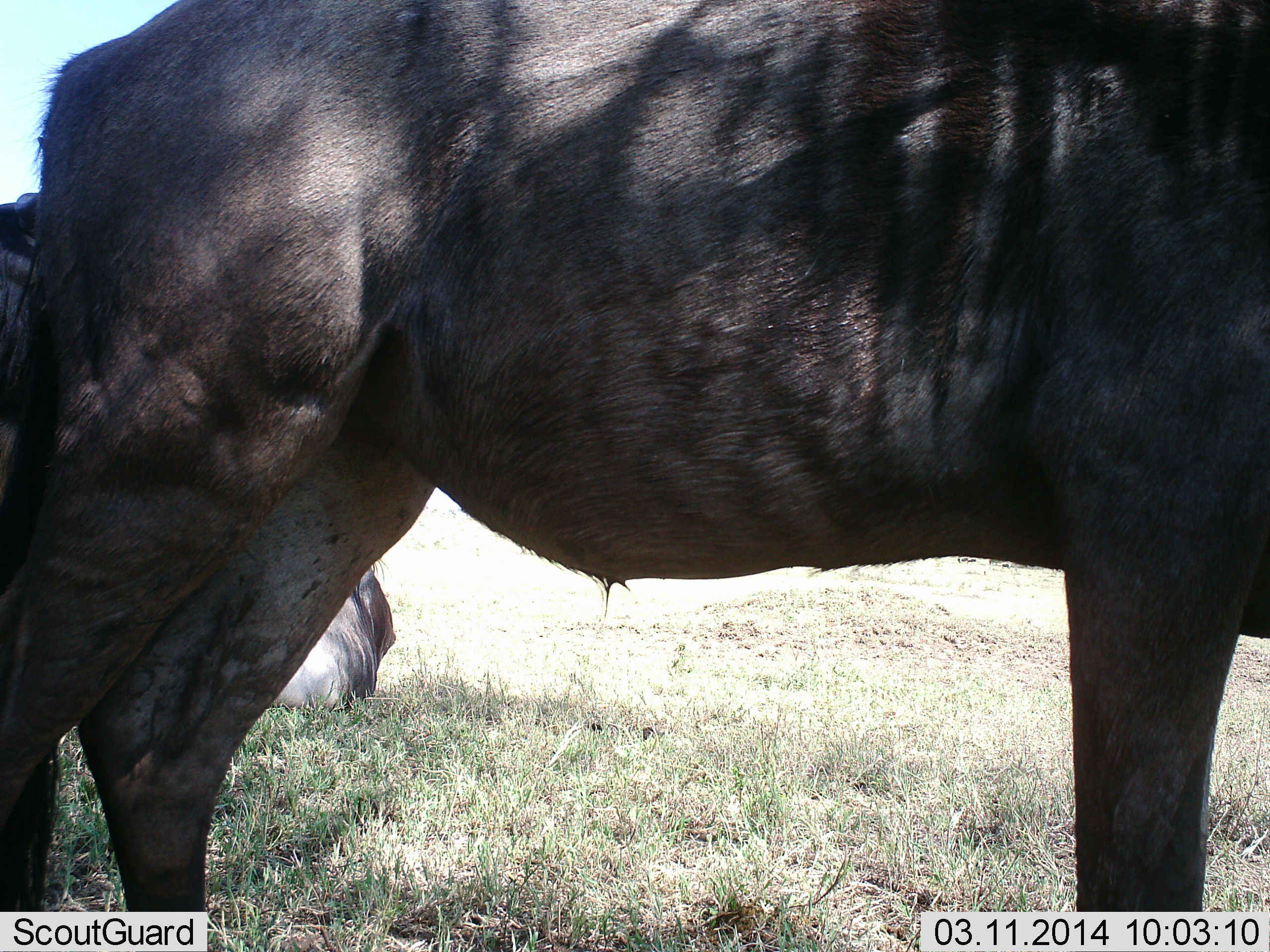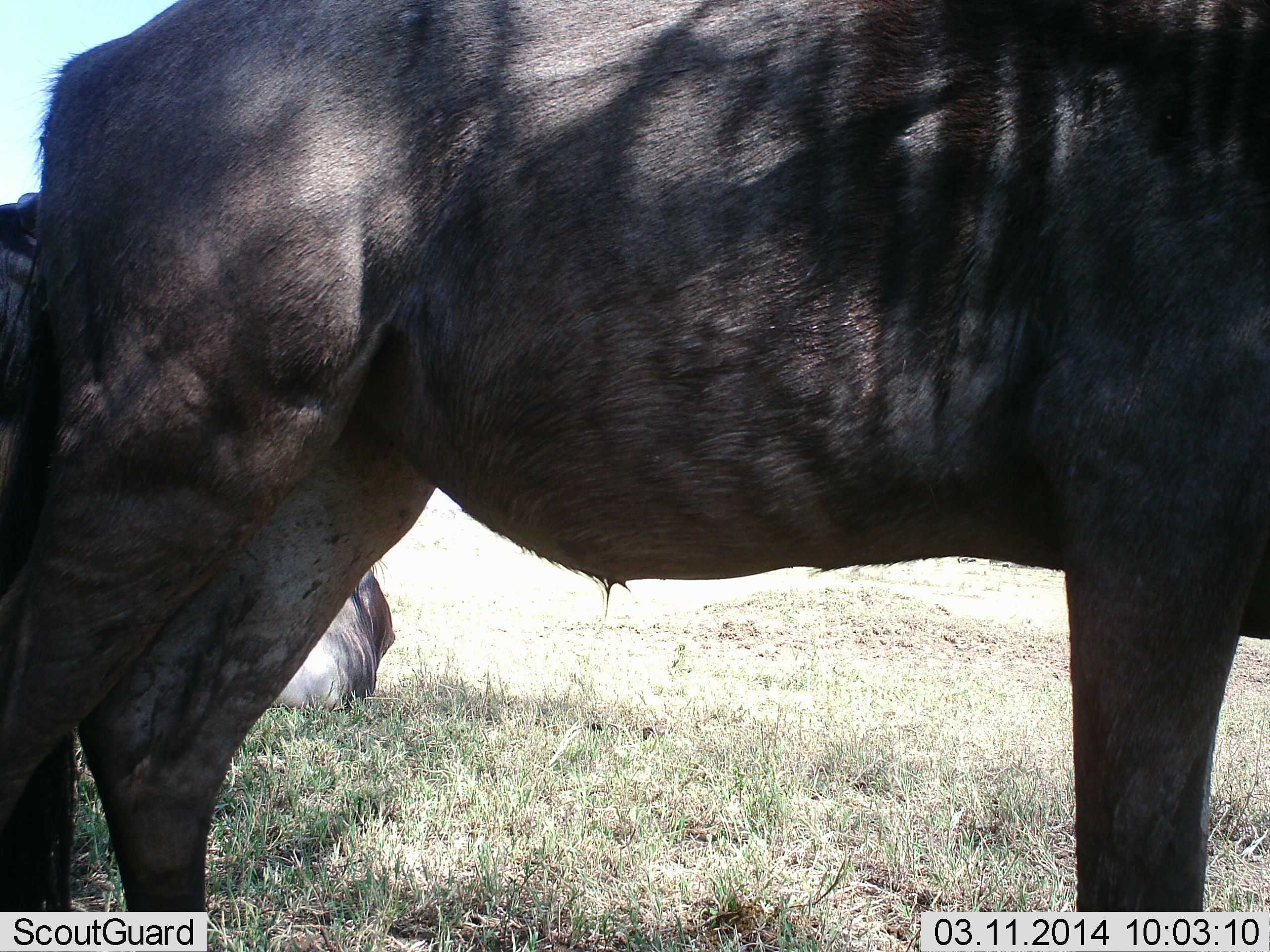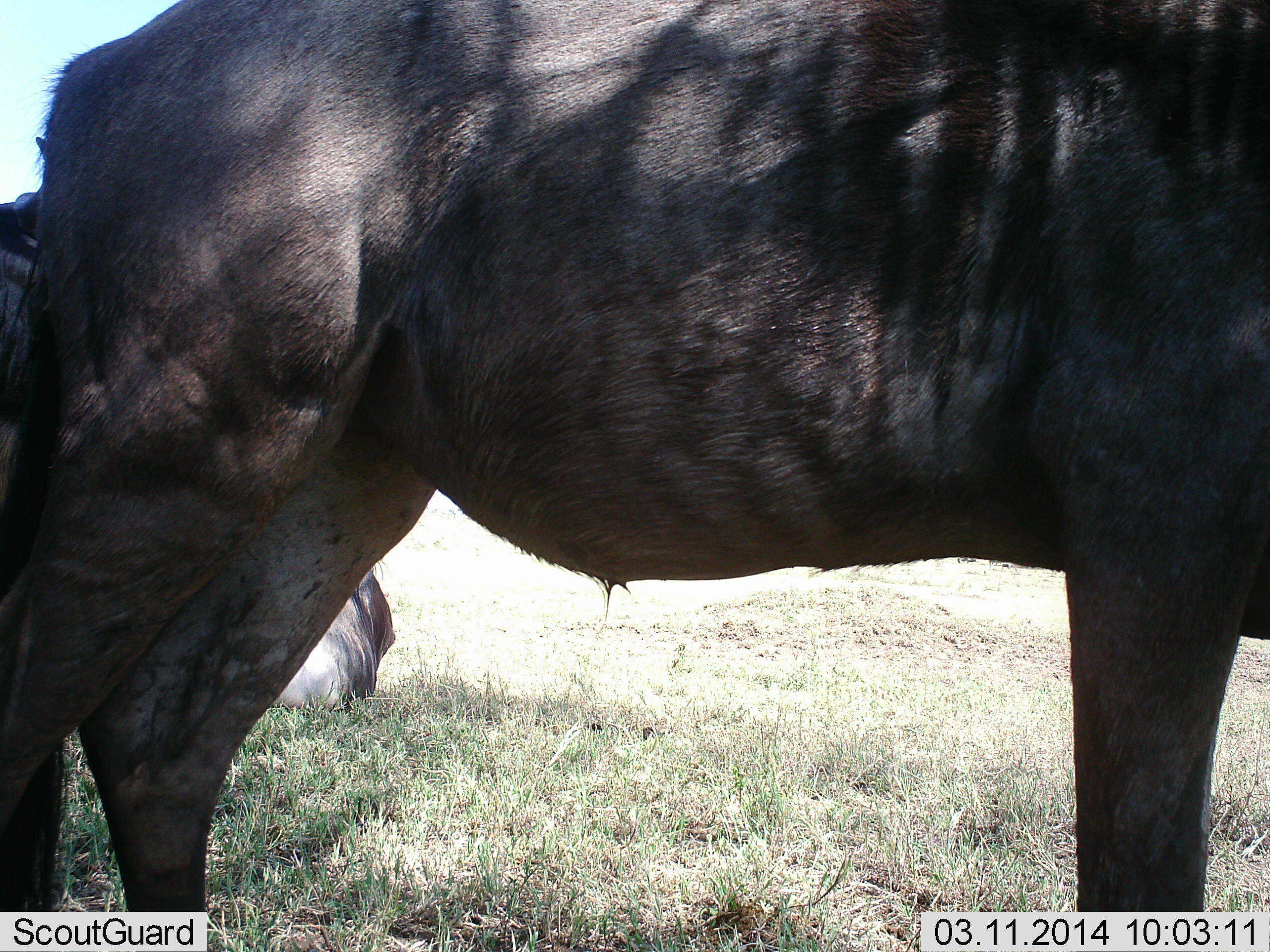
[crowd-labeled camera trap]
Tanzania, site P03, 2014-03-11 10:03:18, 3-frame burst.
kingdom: Animalia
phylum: Chordata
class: Mammalia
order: Artiodactyla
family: Bovidae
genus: Connochaetes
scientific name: Connochaetes taurinus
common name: blue wildebeest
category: wildebeest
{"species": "wildebeest (blue wildebeest) (Connochaetes taurinus)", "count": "2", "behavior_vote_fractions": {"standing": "90%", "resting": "30%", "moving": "0%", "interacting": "10%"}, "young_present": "0%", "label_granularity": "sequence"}